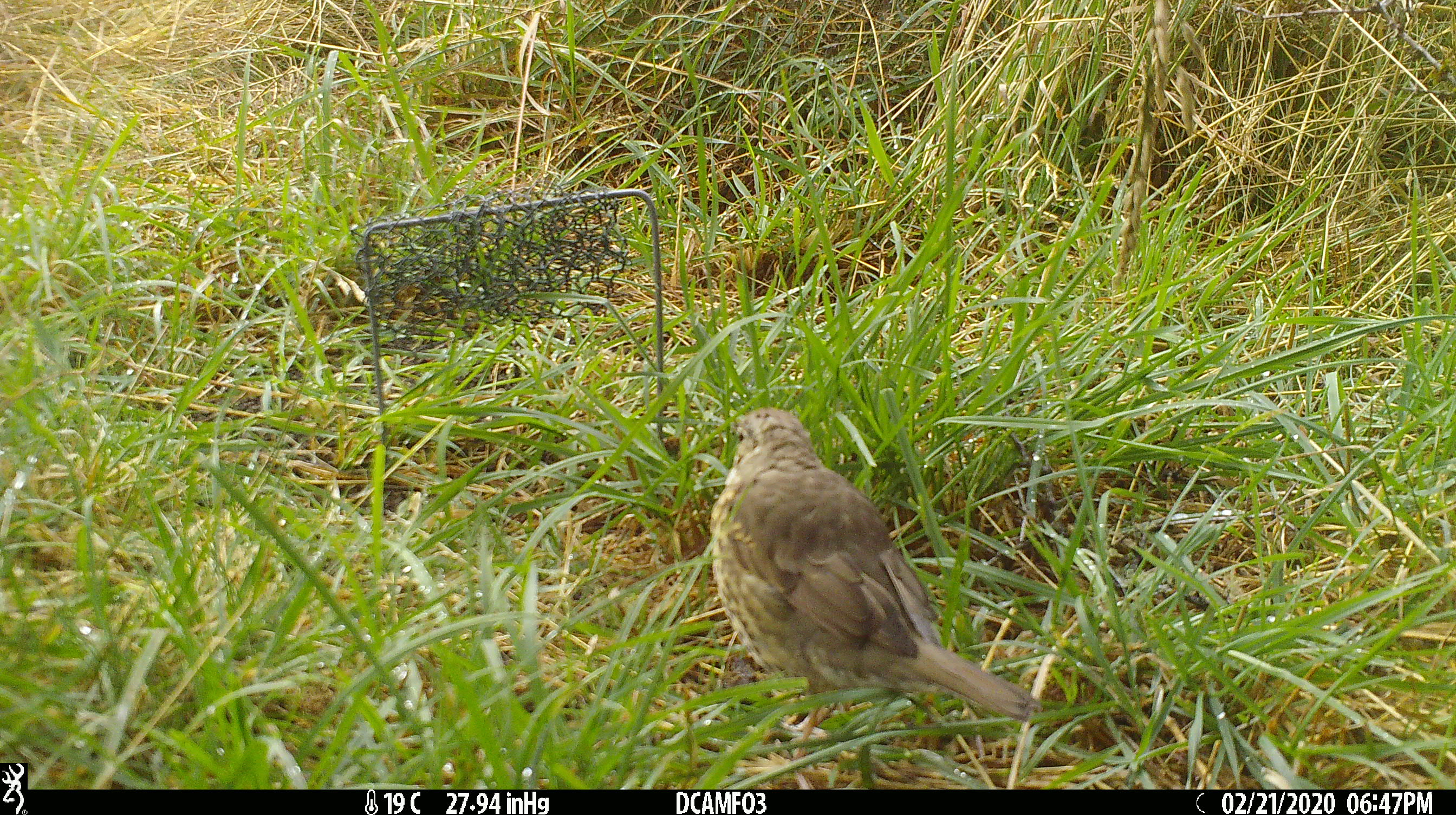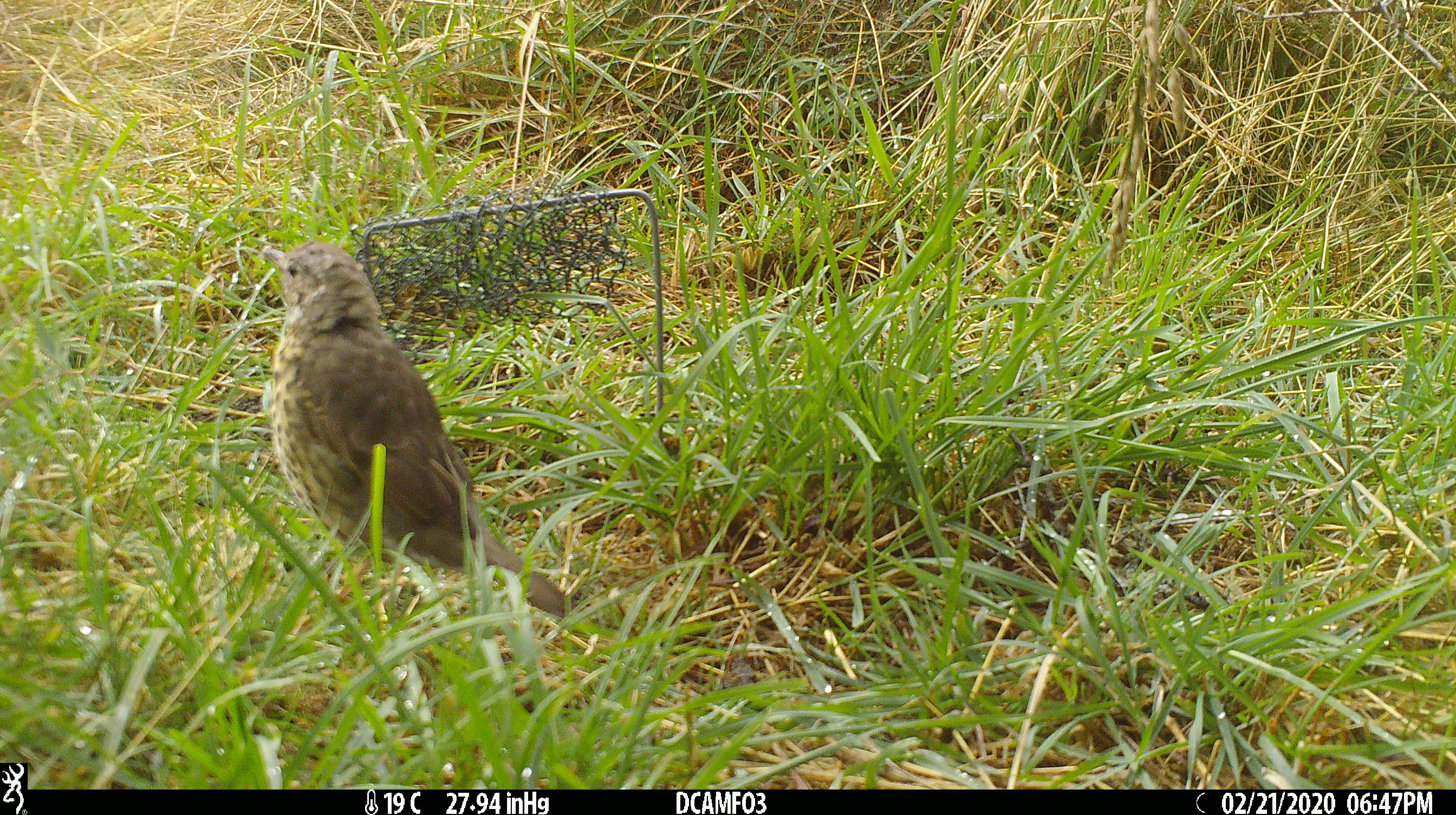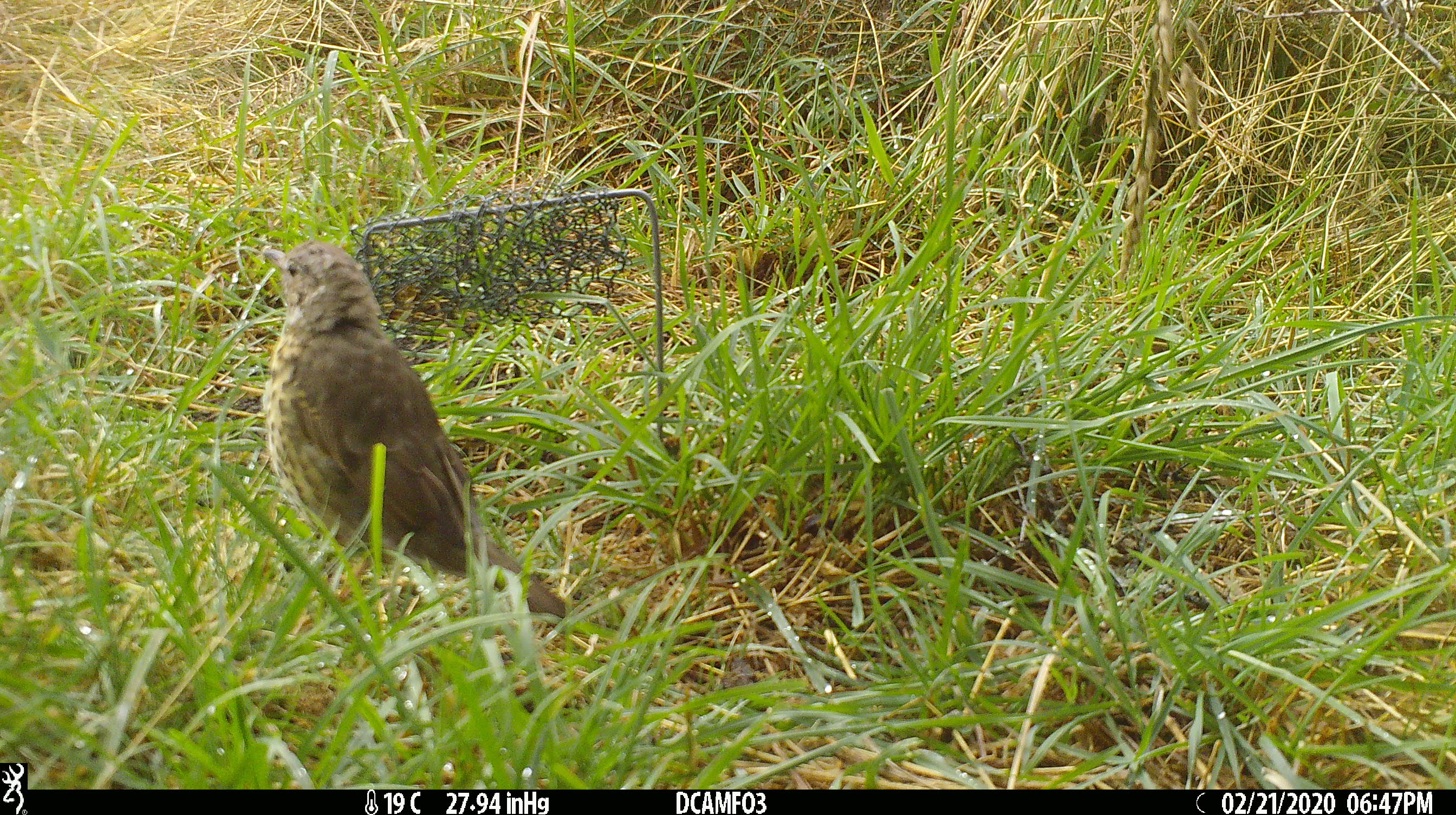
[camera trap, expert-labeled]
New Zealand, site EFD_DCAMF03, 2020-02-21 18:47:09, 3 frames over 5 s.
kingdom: Animalia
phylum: Chordata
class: Aves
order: Passeriformes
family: Turdidae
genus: Turdus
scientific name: Turdus philomelos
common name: song thrush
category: thrush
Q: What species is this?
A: Thrush (song thrush) (Turdus philomelos).